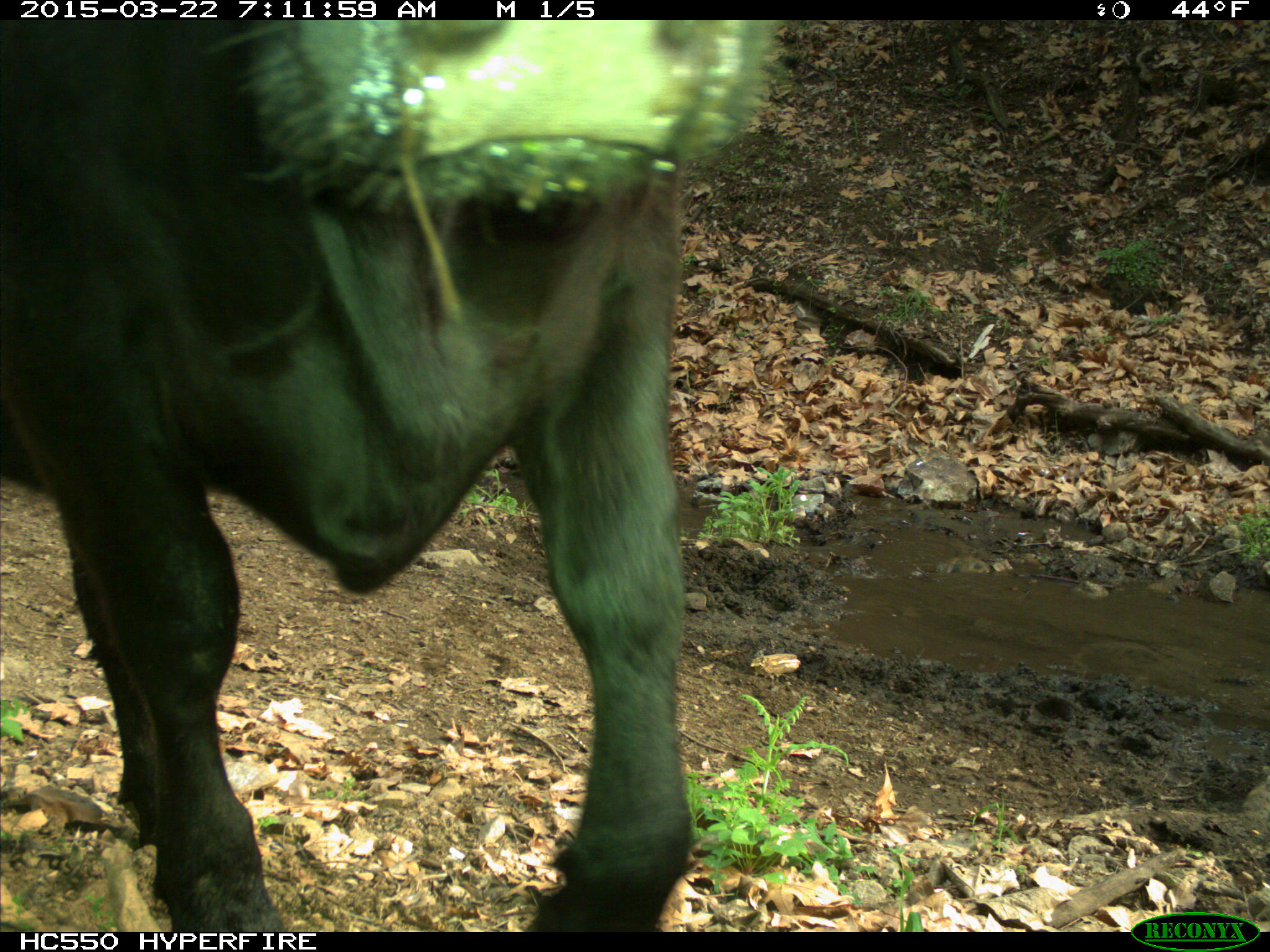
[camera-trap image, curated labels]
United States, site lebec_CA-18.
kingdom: Animalia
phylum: Chordata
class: Mammalia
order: Artiodactyla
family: Bovidae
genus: Bos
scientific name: Bos taurus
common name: domestic cow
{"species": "Bos taurus (domestic cow)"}